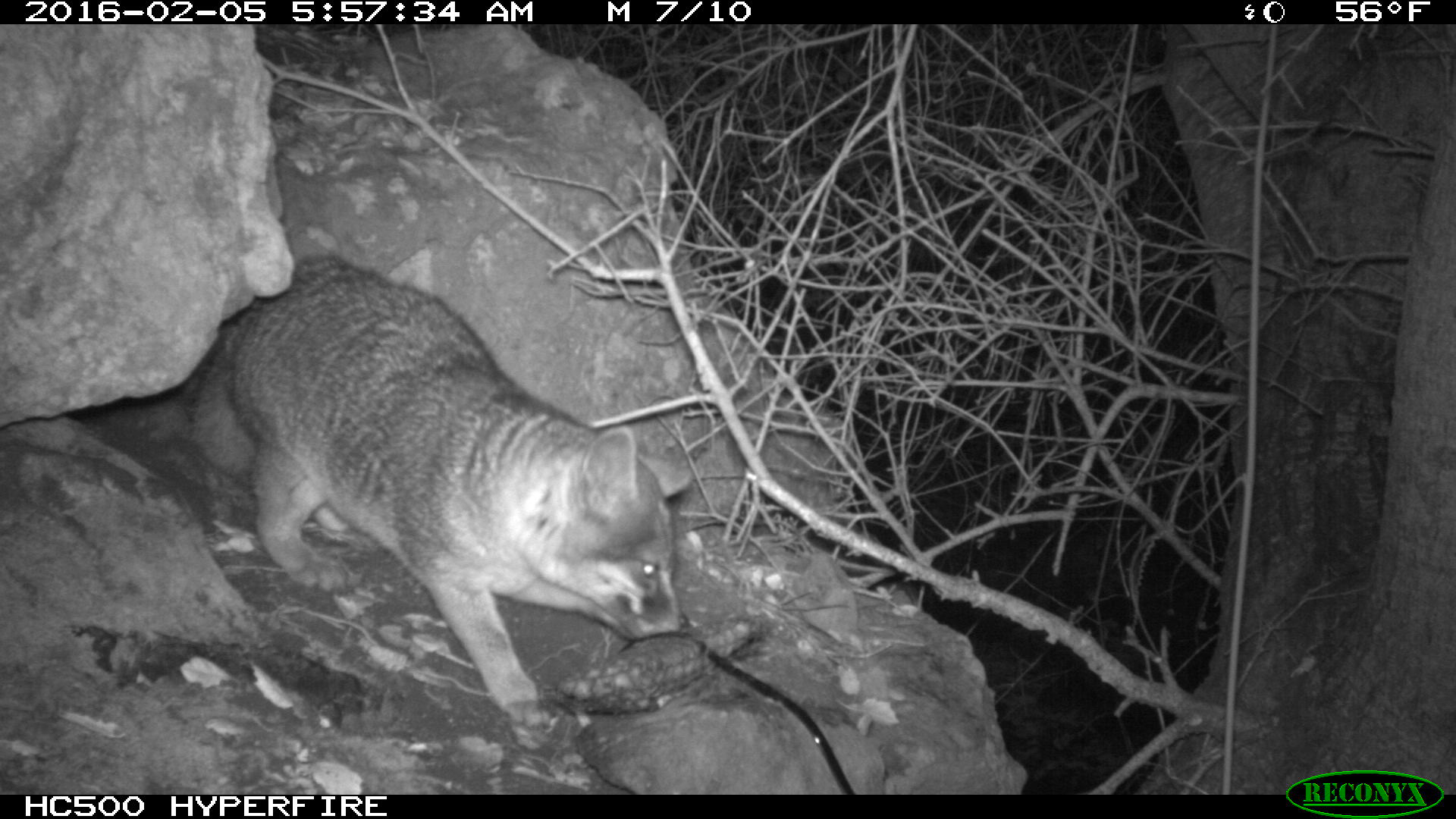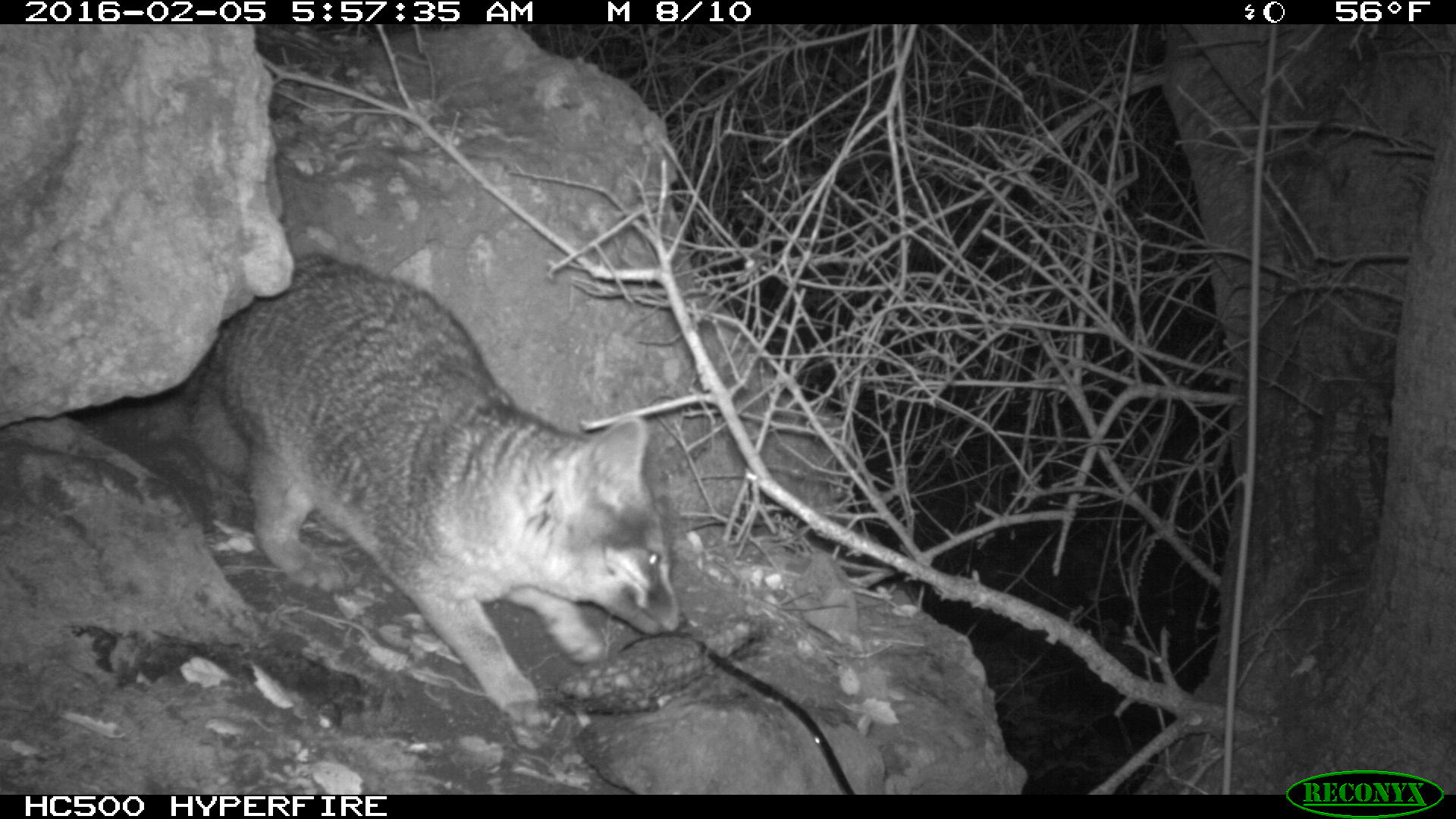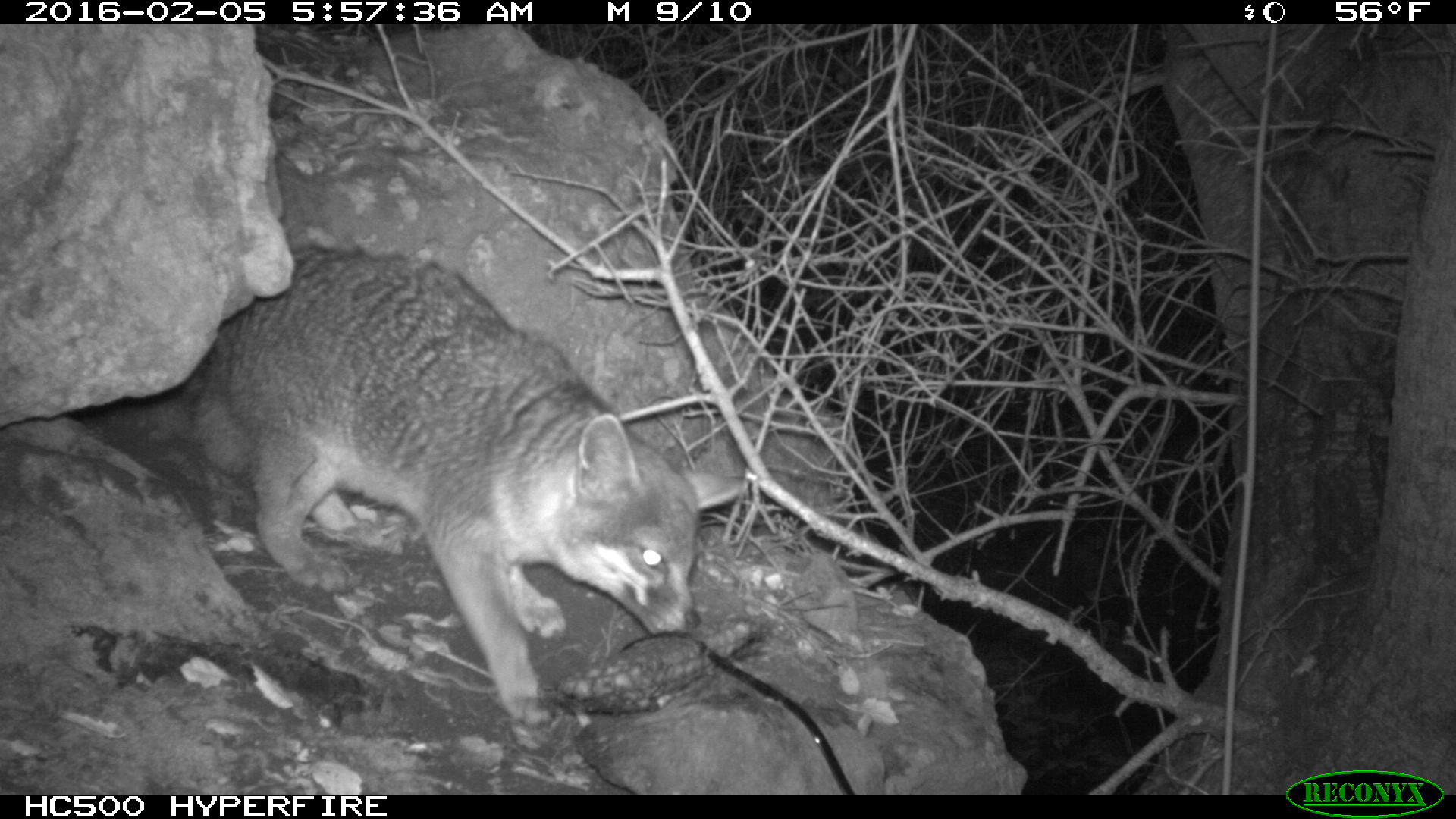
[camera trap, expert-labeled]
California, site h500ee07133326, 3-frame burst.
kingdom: Animalia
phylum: Chordata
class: Mammalia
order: Carnivora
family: Canidae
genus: Urocyon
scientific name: Urocyon littoralis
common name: island fox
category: fox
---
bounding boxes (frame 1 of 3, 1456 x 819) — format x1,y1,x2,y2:
fox: 180,255,690,726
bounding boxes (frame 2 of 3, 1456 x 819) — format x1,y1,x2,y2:
fox: 161,251,690,748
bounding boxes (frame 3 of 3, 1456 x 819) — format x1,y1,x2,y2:
fox: 181,242,749,730